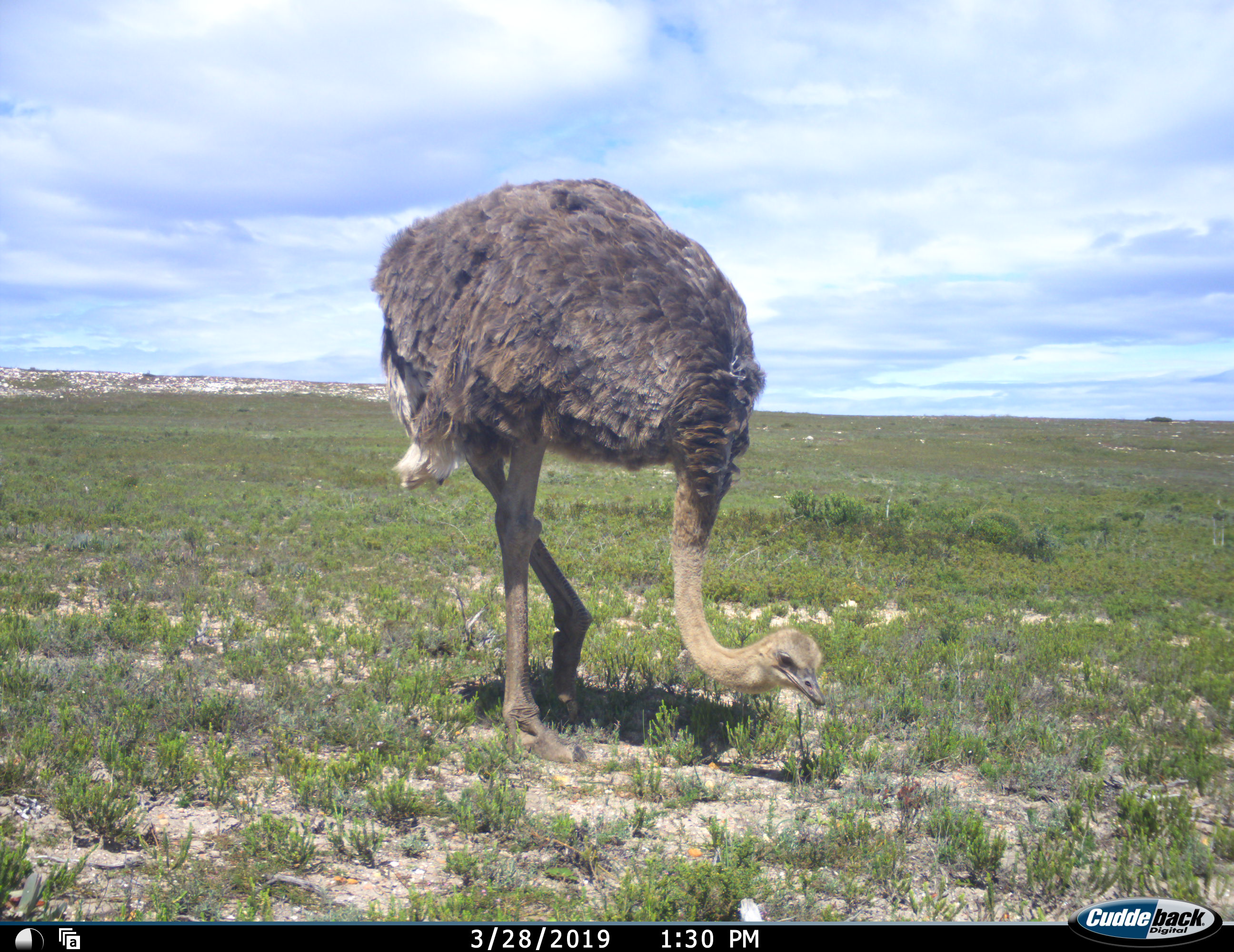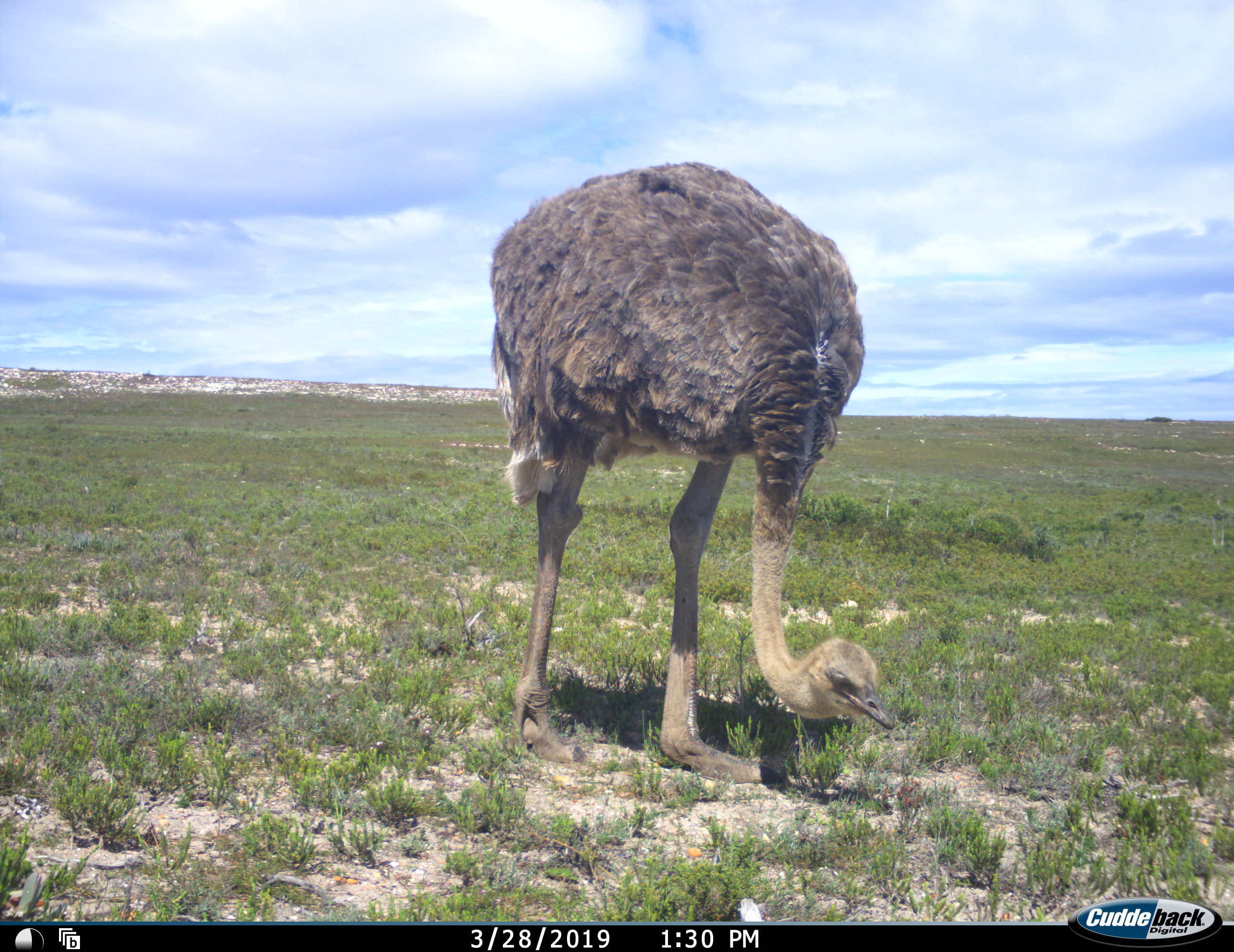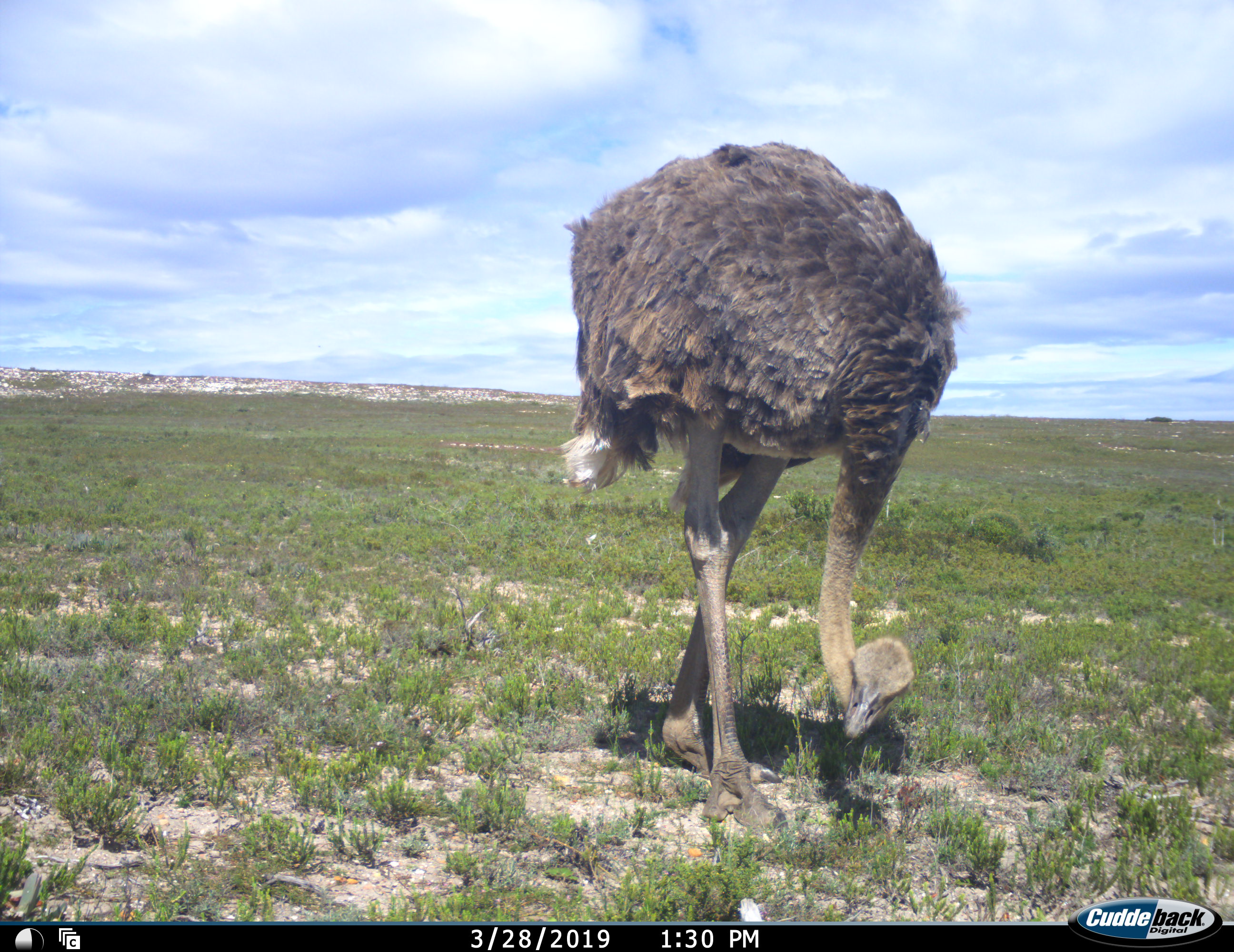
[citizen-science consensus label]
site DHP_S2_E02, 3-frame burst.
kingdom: Animalia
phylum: Chordata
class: Aves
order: Struthioniformes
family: Struthionidae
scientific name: Struthionidae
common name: ostrich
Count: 1.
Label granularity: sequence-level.